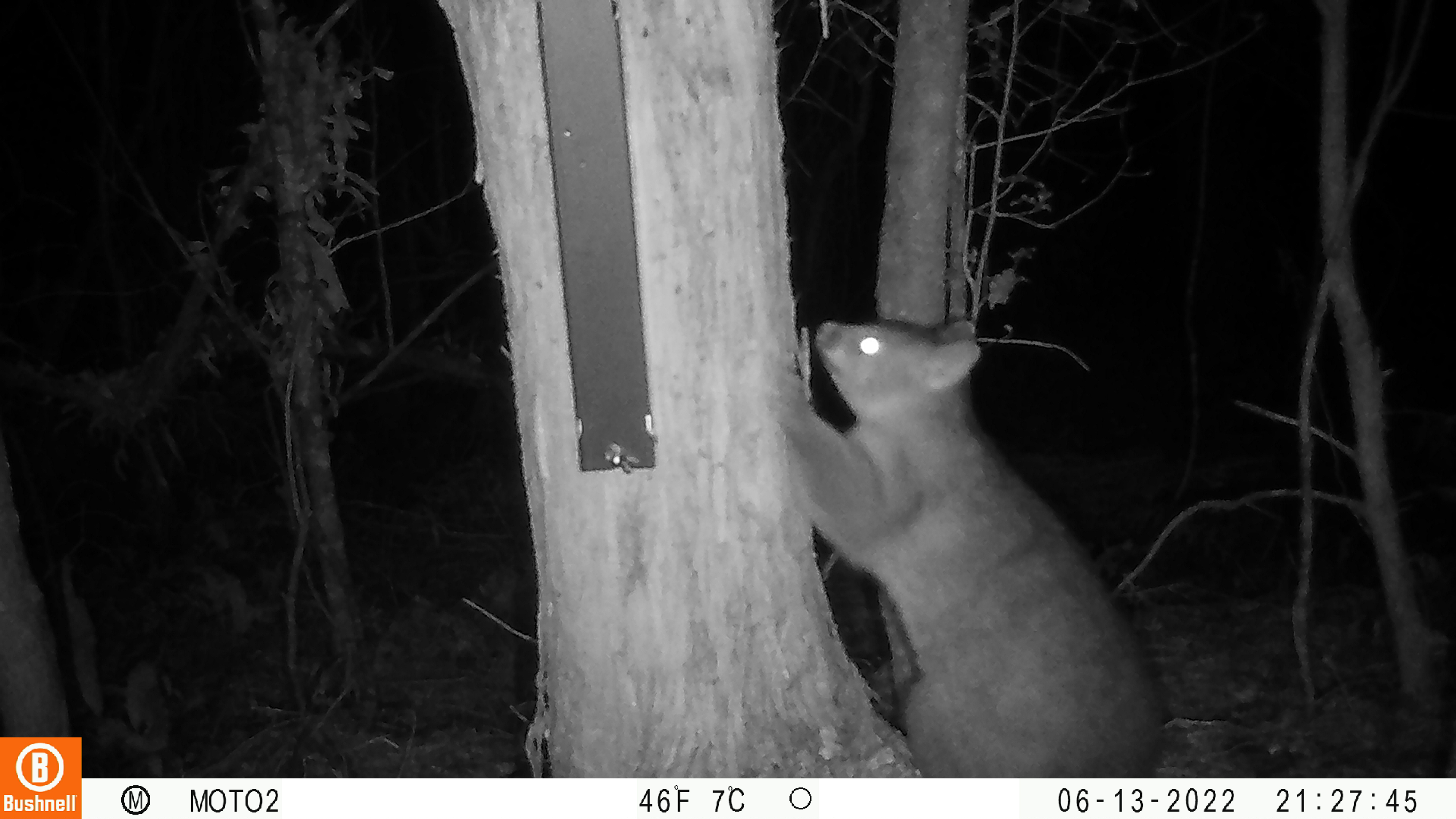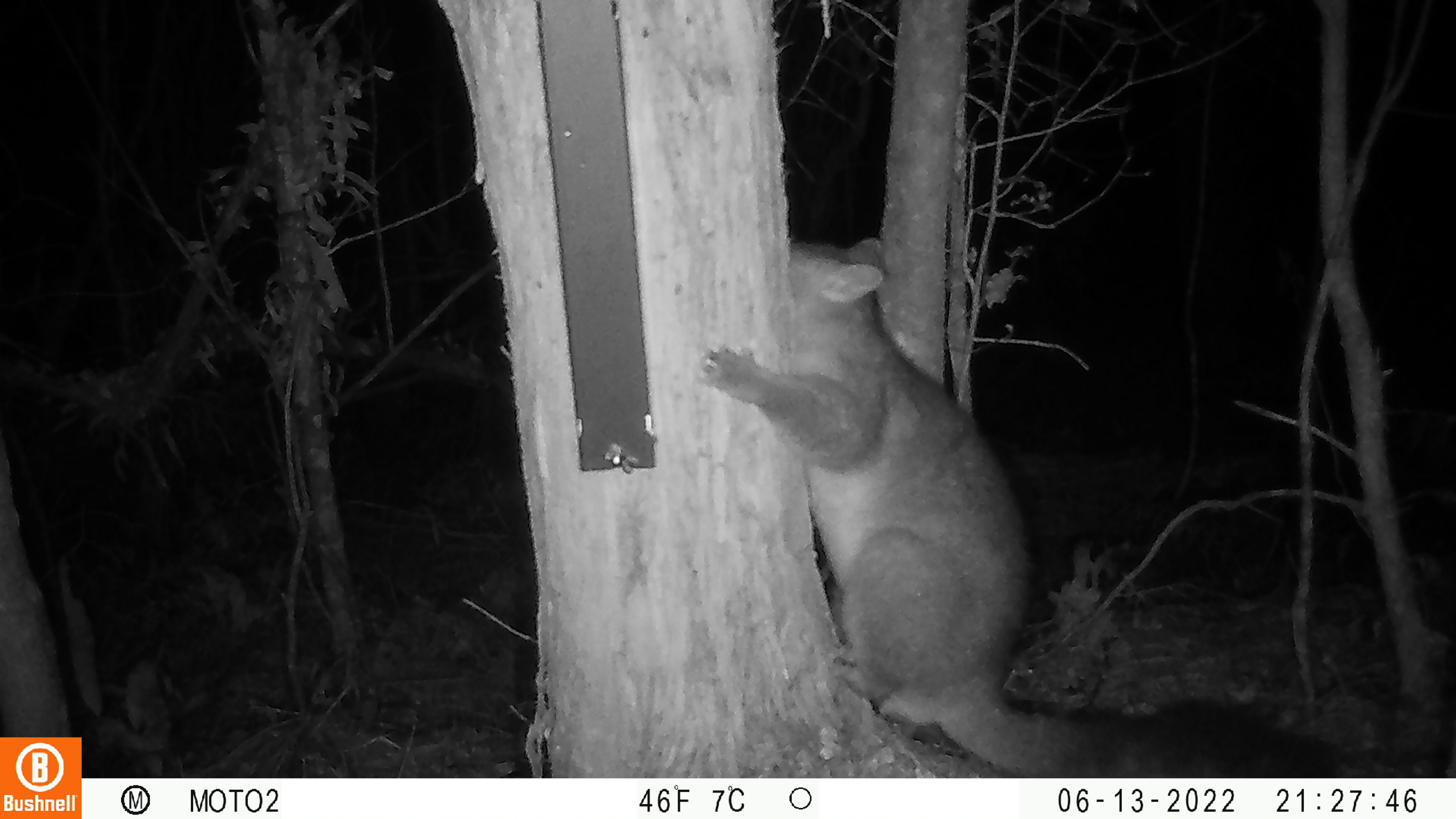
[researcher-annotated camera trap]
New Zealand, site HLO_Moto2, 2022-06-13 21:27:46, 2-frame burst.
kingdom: Animalia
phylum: Chordata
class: Mammalia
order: Diprotodontia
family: Phalangeridae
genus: Trichosurus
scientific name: Trichosurus vulpecula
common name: common brushtail possum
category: possum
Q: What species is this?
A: Possum (common brushtail possum) (Trichosurus vulpecula).